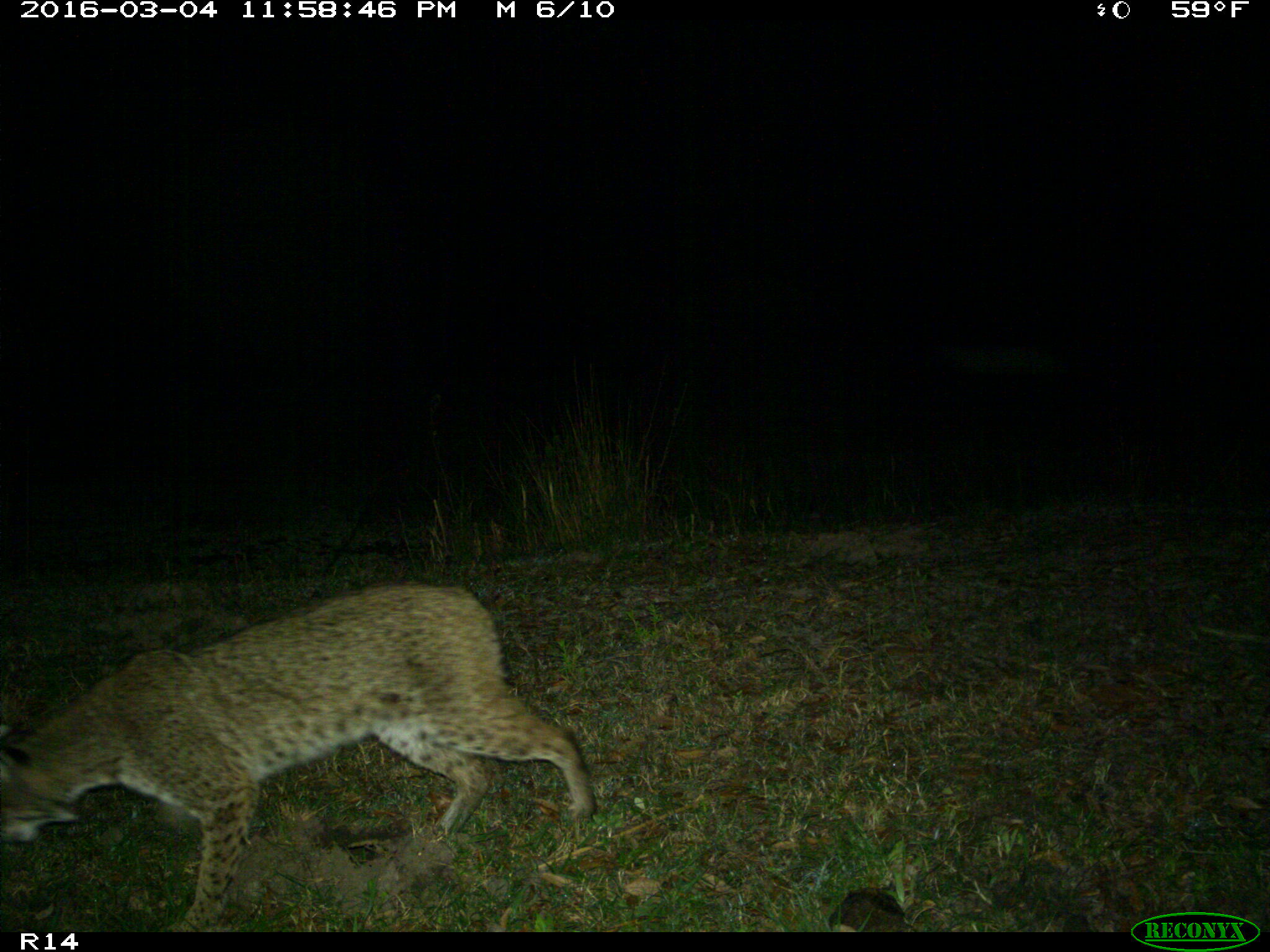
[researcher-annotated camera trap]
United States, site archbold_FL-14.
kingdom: Animalia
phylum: Chordata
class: Mammalia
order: Carnivora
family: Felidae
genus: Lynx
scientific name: Lynx rufus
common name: bobcat